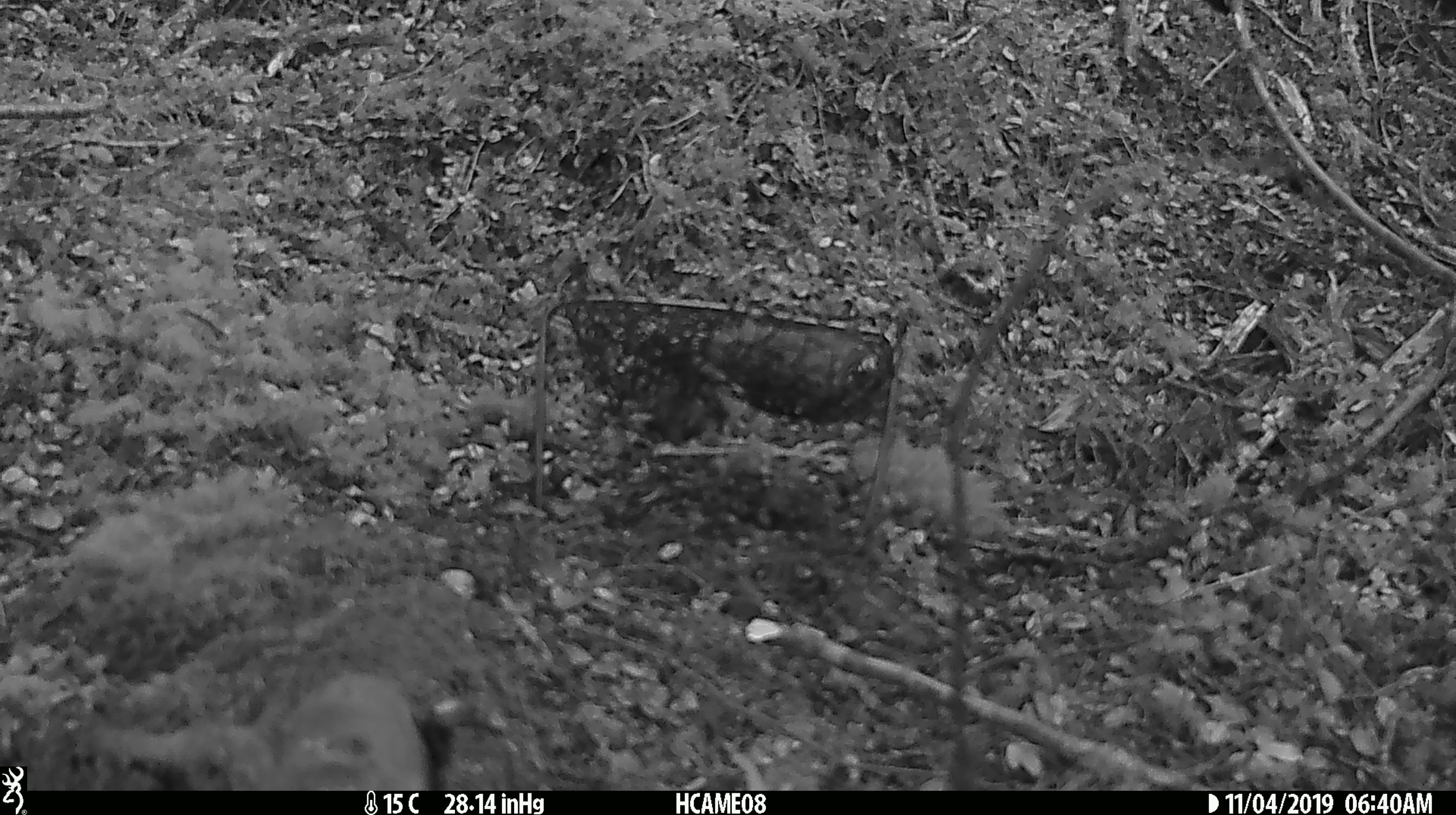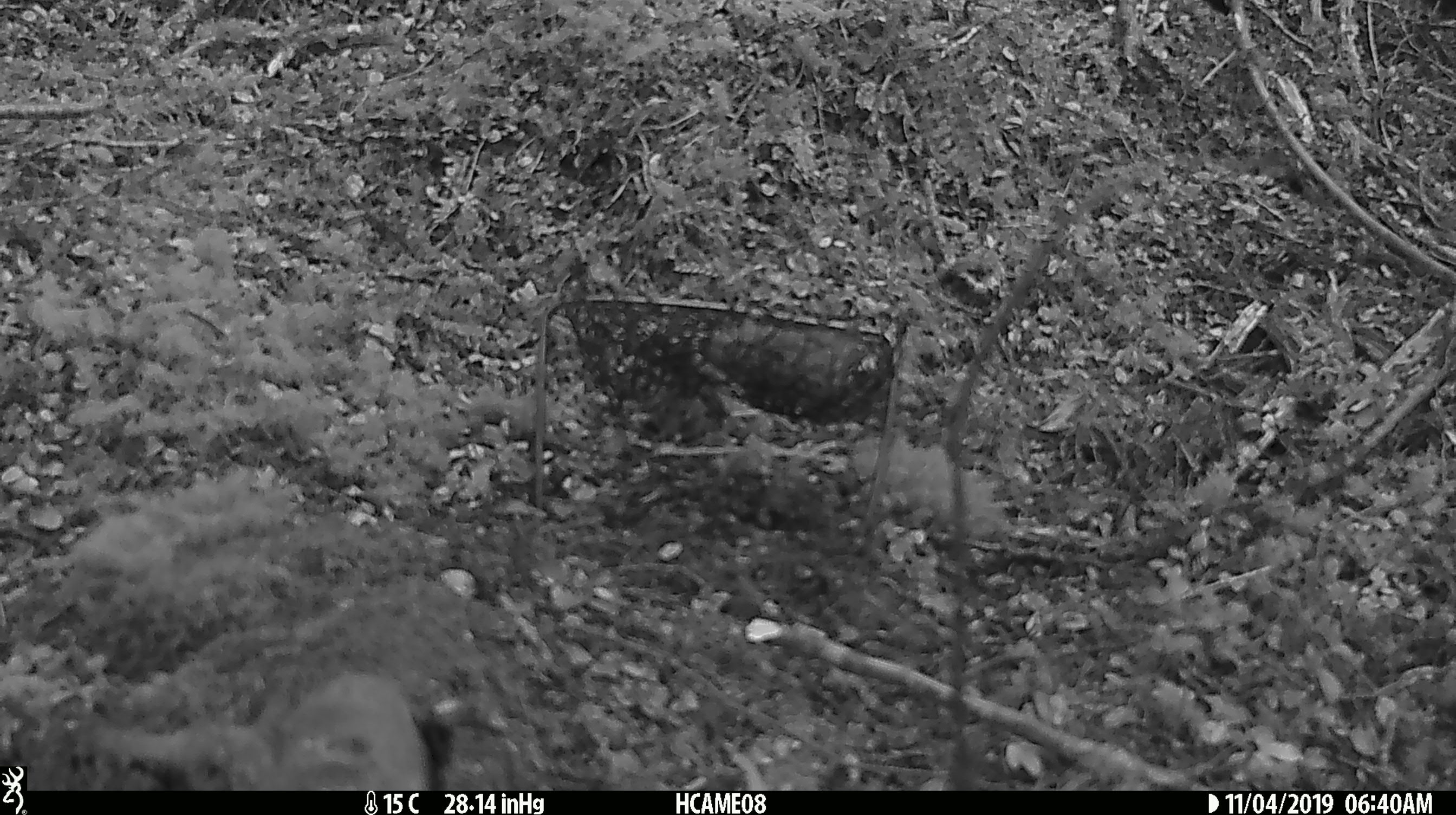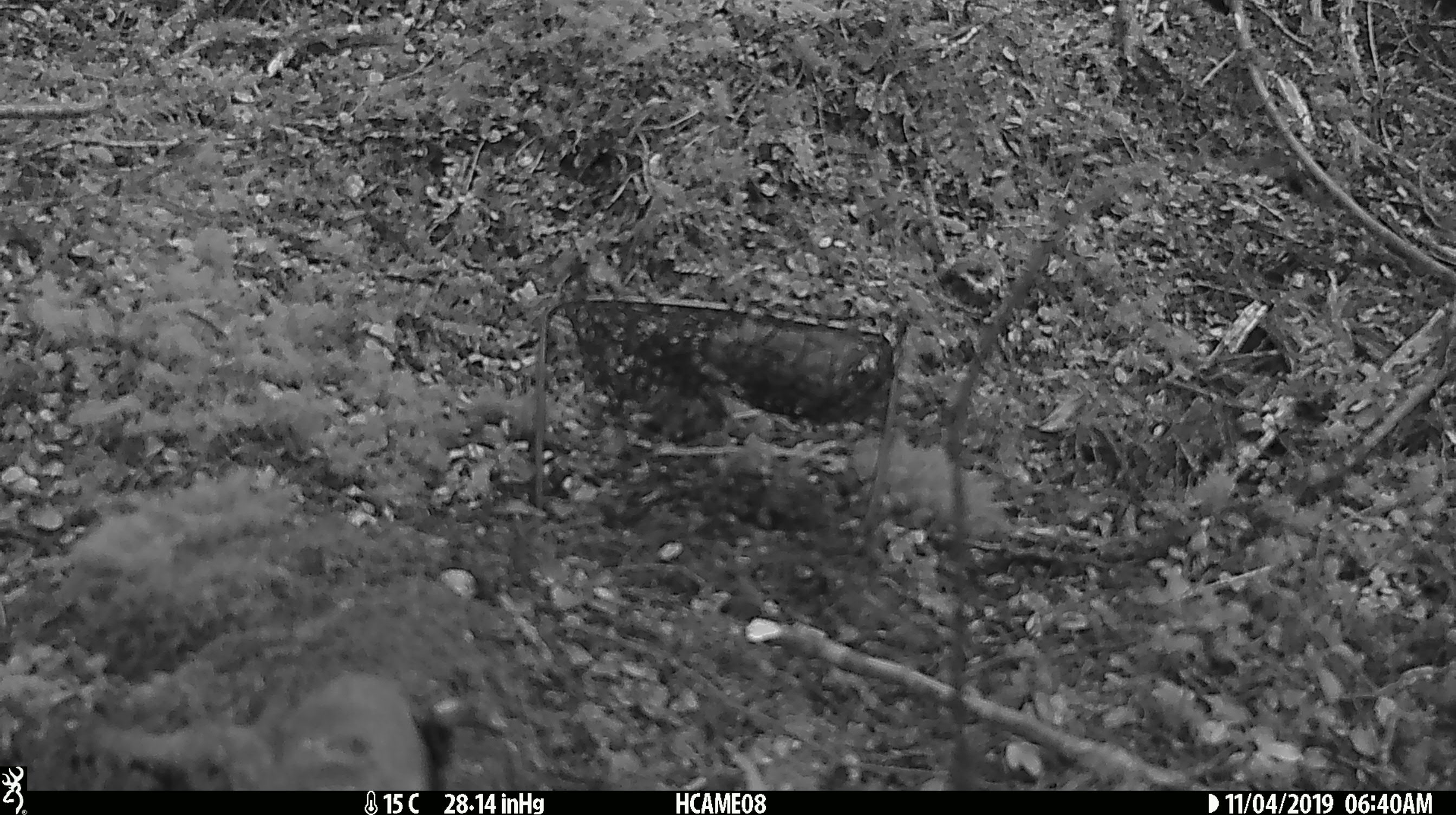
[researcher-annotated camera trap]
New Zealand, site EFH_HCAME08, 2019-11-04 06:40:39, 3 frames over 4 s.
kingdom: Animalia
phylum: Chordata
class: Mammalia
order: Rodentia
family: Muridae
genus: Mus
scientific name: Mus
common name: mouse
Mouse (Mus).